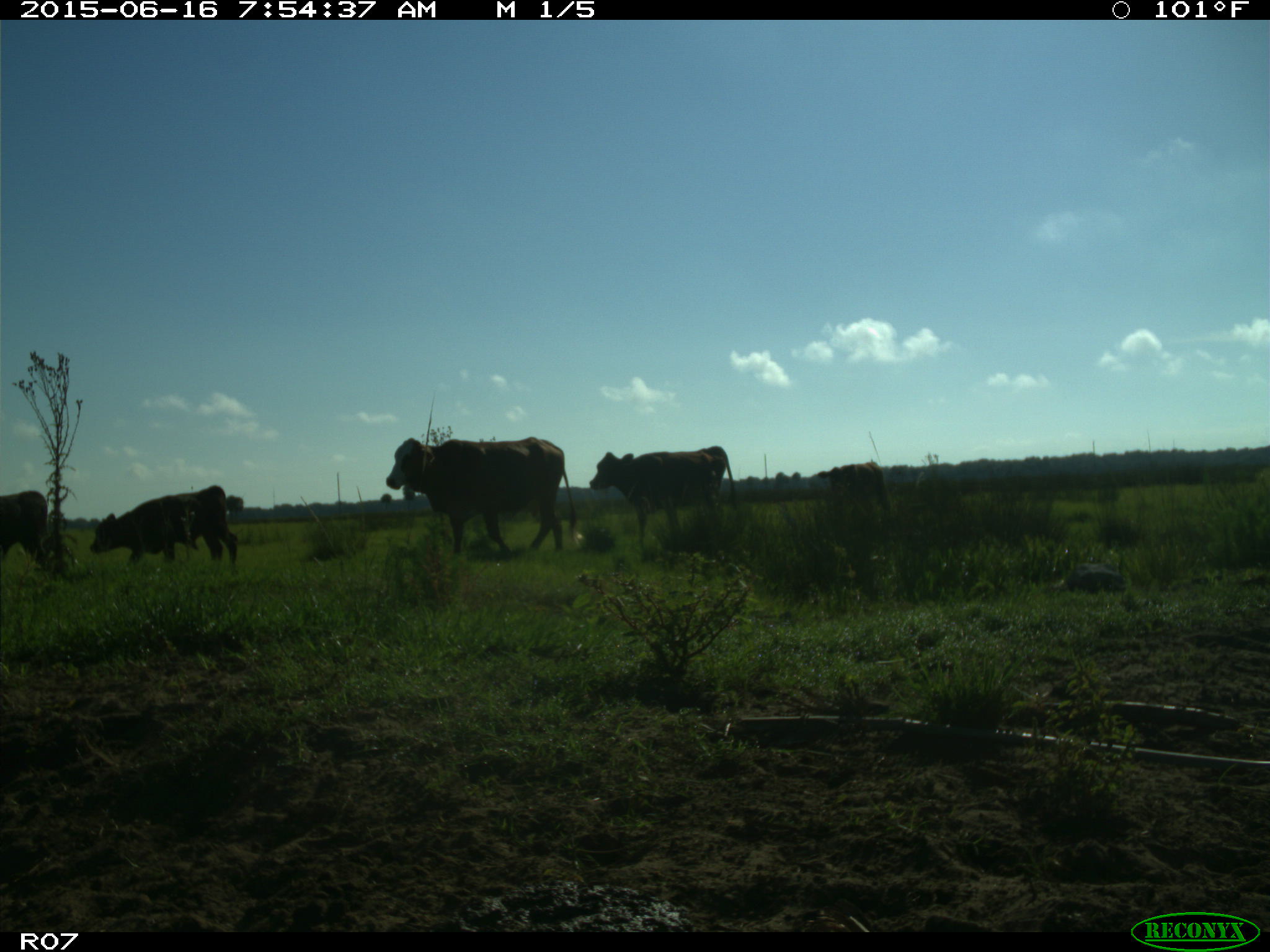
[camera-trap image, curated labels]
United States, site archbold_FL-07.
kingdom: Animalia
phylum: Chordata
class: Mammalia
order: Artiodactyla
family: Bovidae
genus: Bos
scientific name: Bos taurus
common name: domestic cow